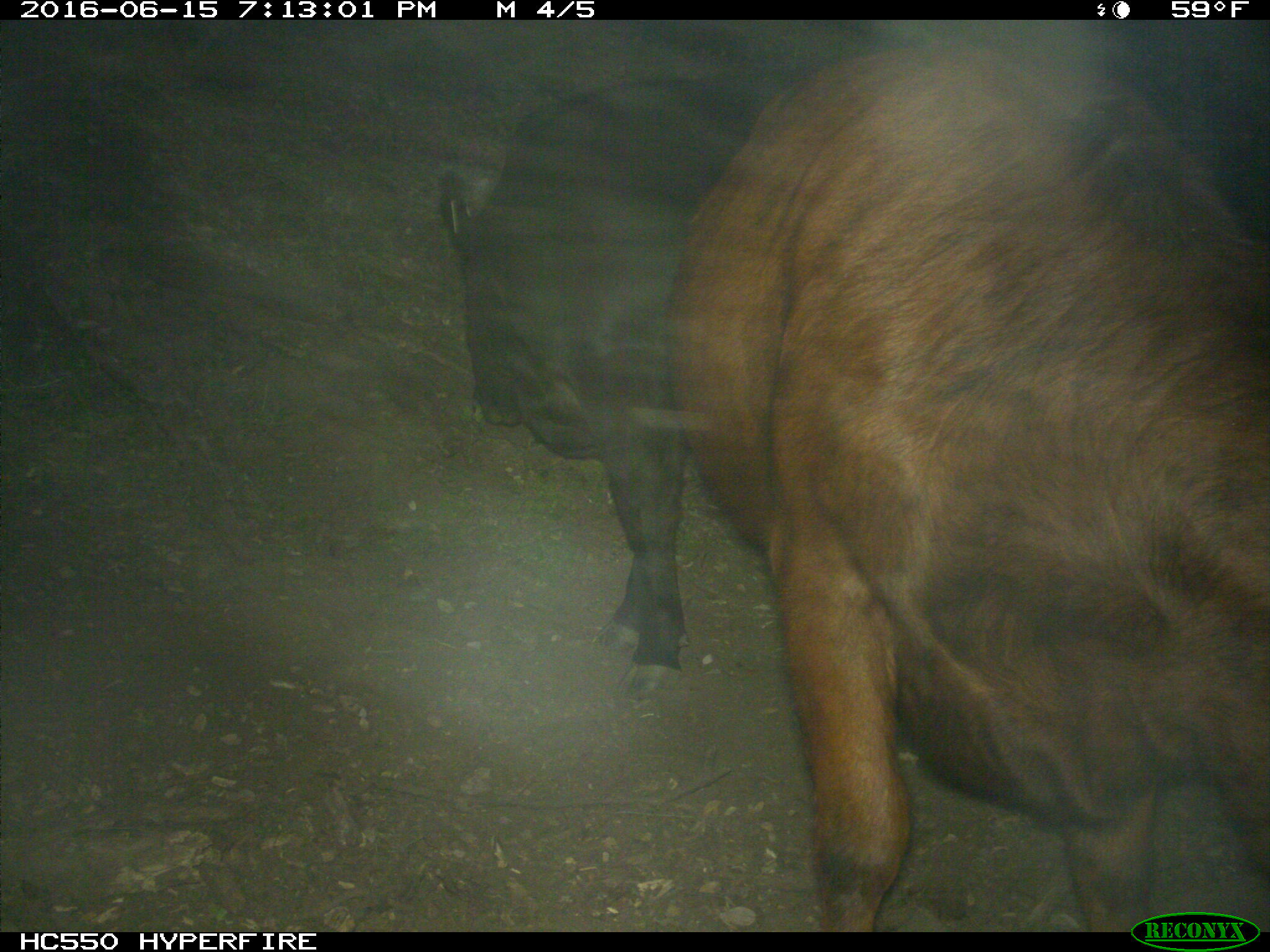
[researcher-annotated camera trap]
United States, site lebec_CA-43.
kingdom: Animalia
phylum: Chordata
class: Mammalia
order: Artiodactyla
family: Bovidae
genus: Bos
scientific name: Bos taurus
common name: domestic cow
Bos taurus (domestic cow).